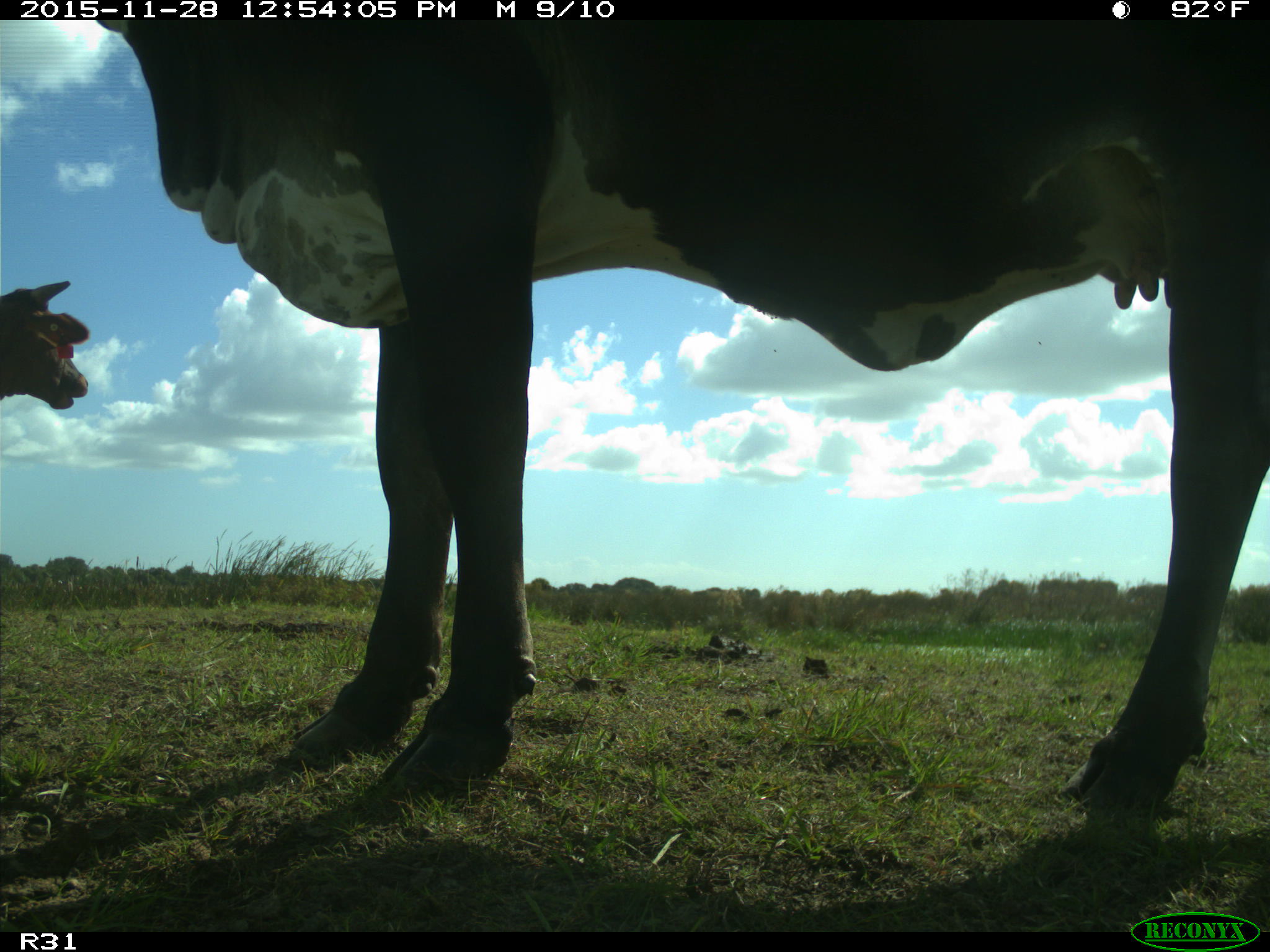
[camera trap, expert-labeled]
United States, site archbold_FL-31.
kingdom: Animalia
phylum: Chordata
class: Mammalia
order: Artiodactyla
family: Bovidae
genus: Bos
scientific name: Bos taurus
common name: domestic cow